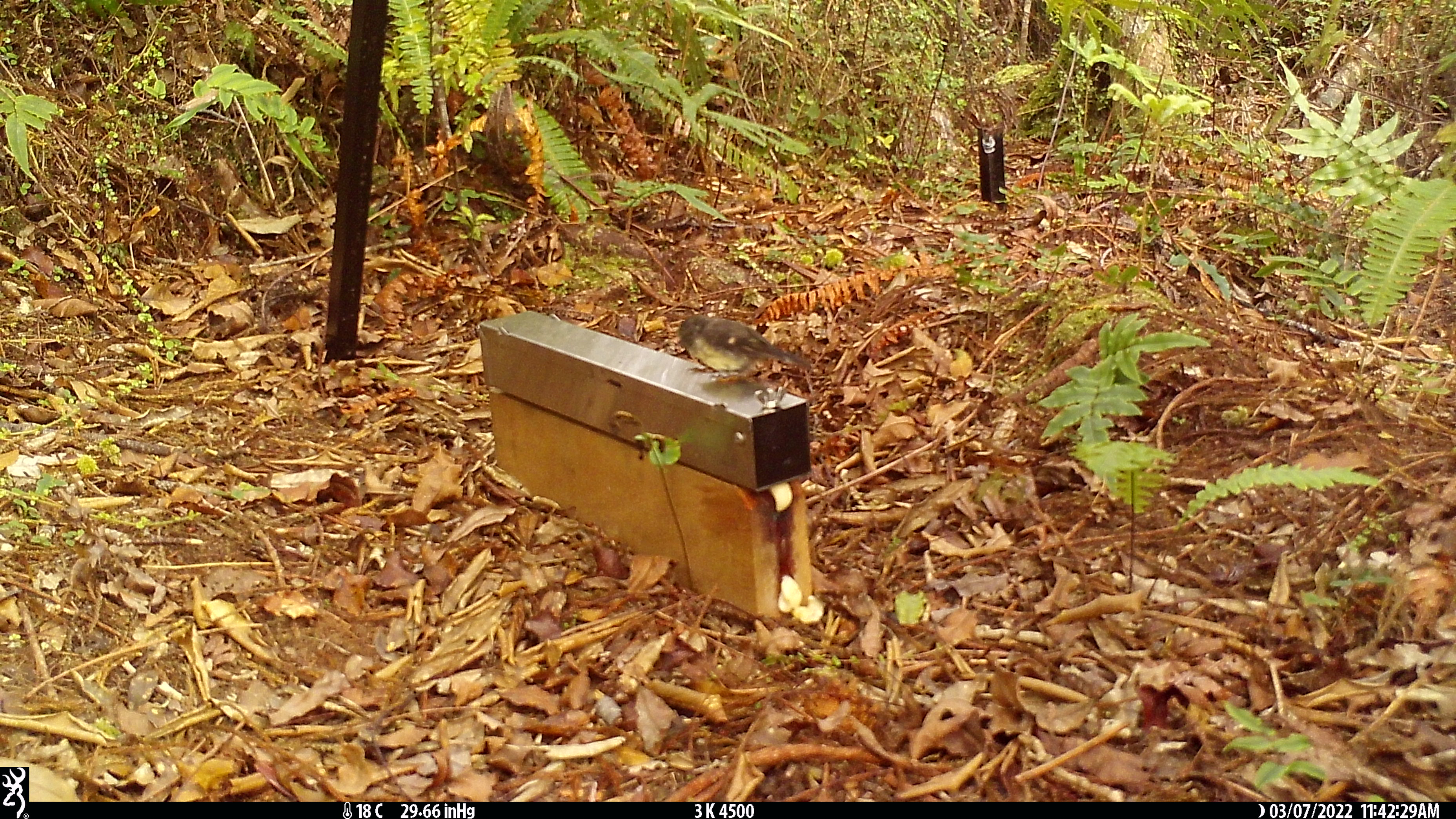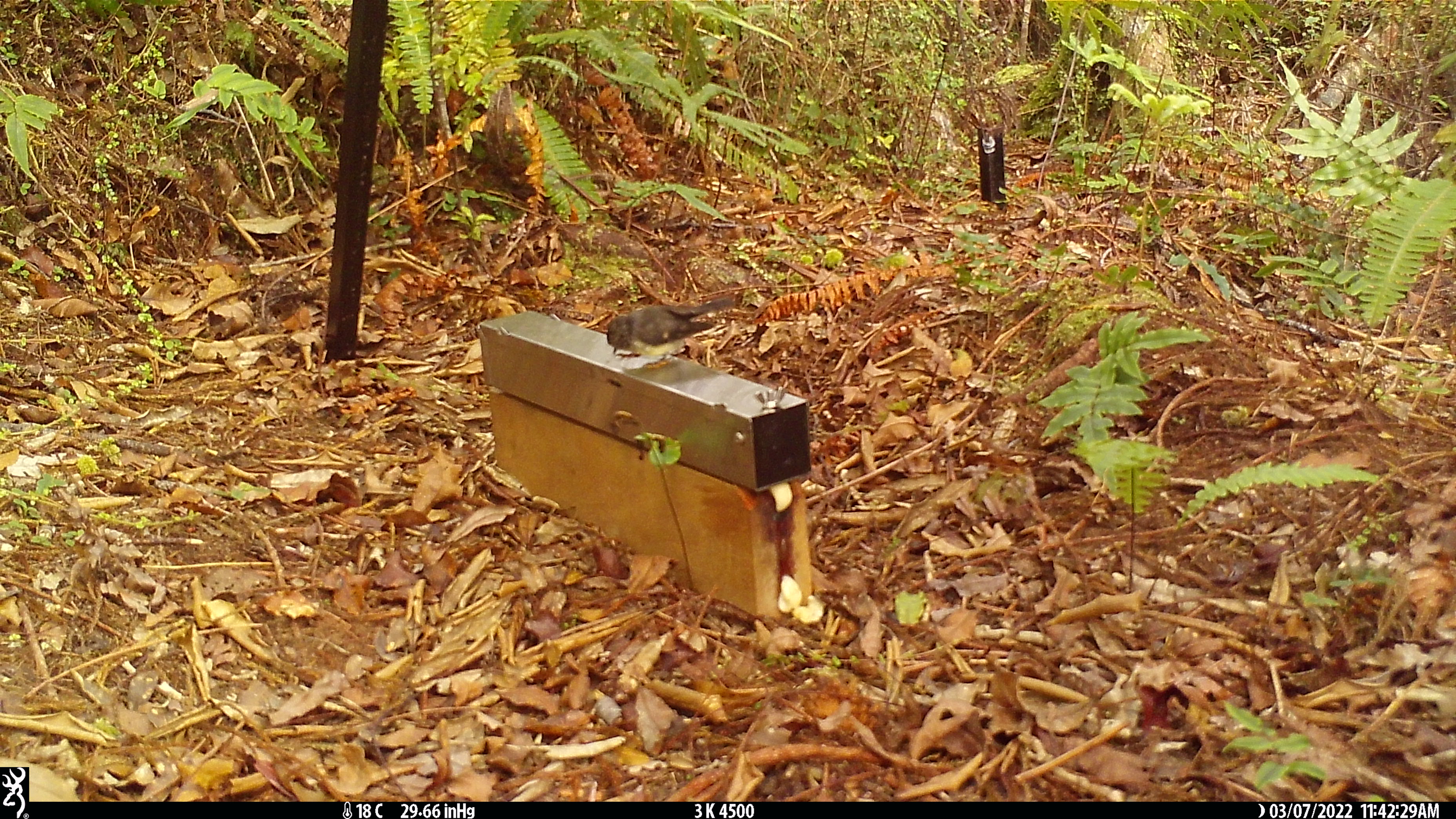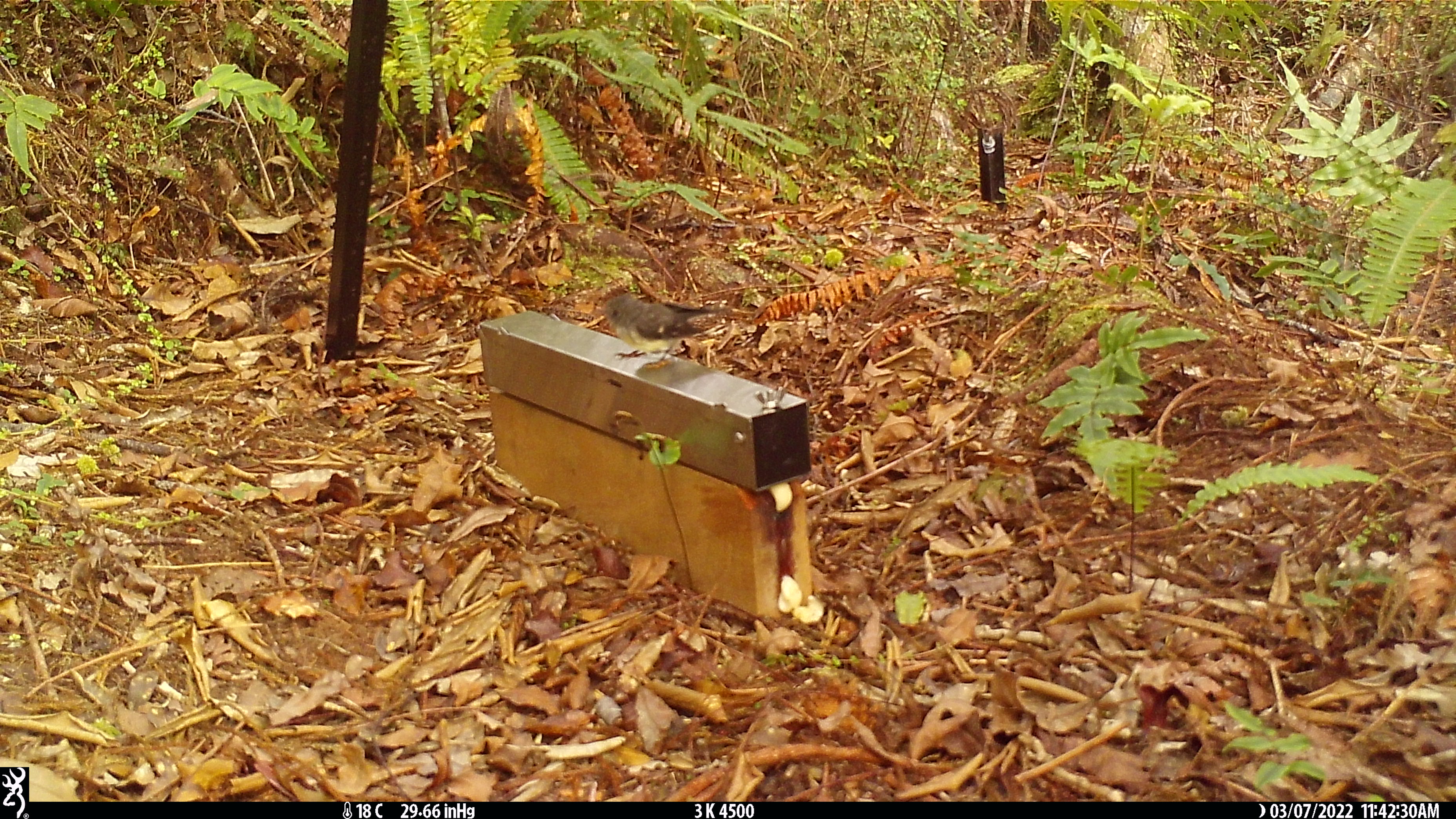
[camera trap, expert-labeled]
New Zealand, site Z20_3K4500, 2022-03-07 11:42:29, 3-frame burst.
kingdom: Animalia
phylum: Chordata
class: Aves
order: Passeriformes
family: Petroicidae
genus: Petroica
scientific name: Petroica macrocephala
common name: tomtit